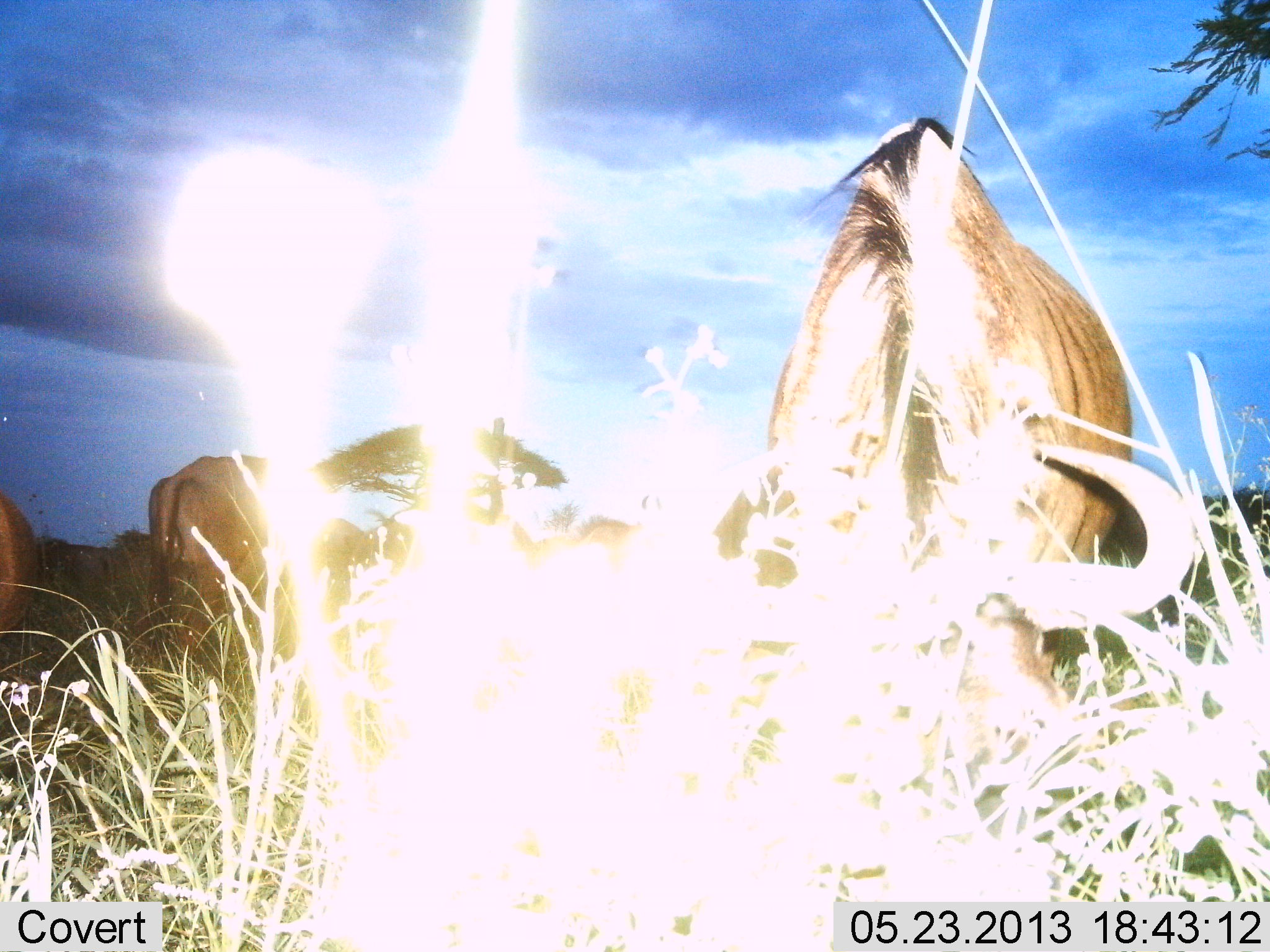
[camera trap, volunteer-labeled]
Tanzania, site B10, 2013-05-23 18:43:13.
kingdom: Animalia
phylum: Chordata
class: Mammalia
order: Artiodactyla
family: Bovidae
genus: Connochaetes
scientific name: Connochaetes taurinus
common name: blue wildebeest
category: wildebeest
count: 4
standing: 54%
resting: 0%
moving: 0%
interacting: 0%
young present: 0%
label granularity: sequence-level